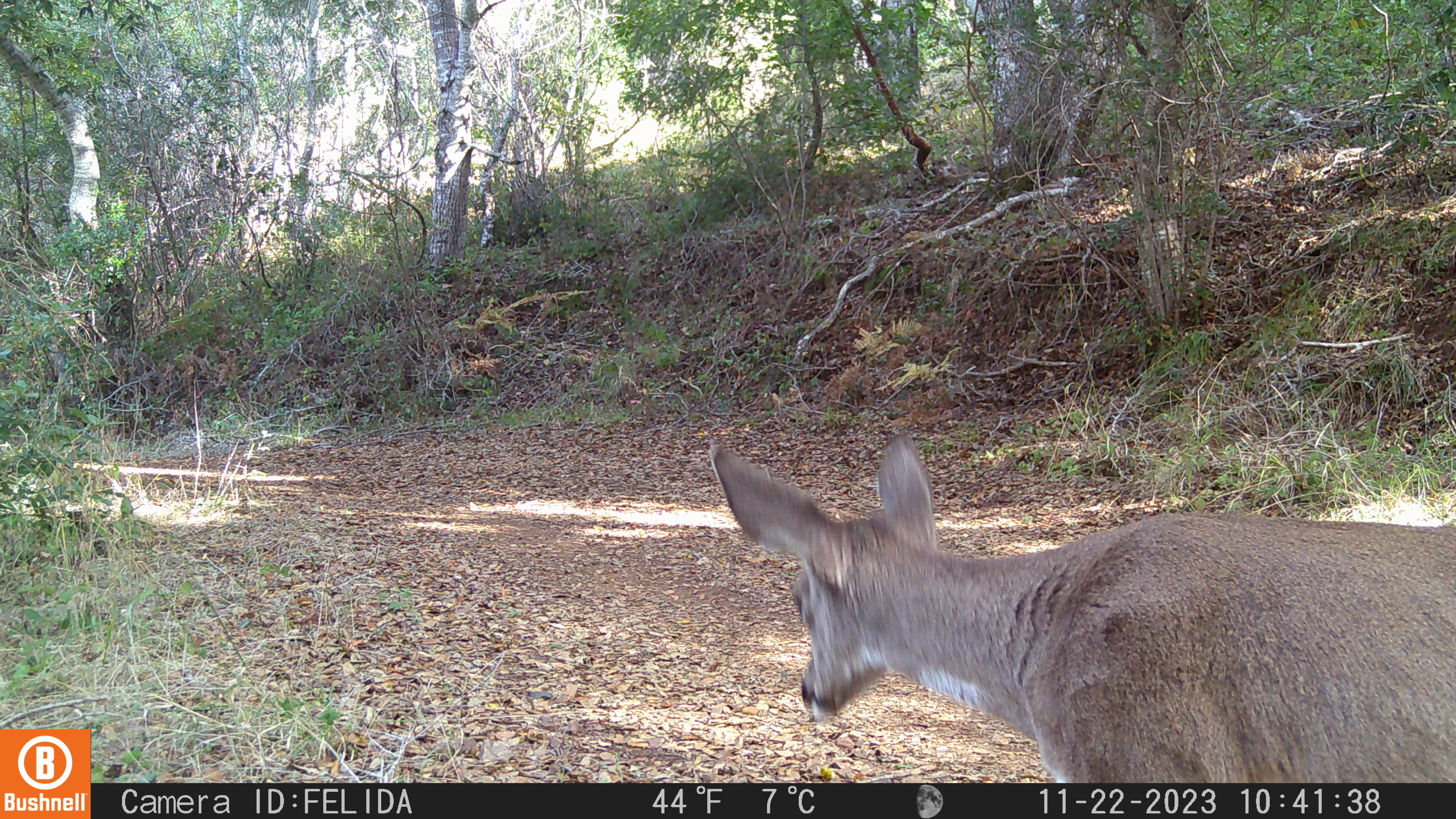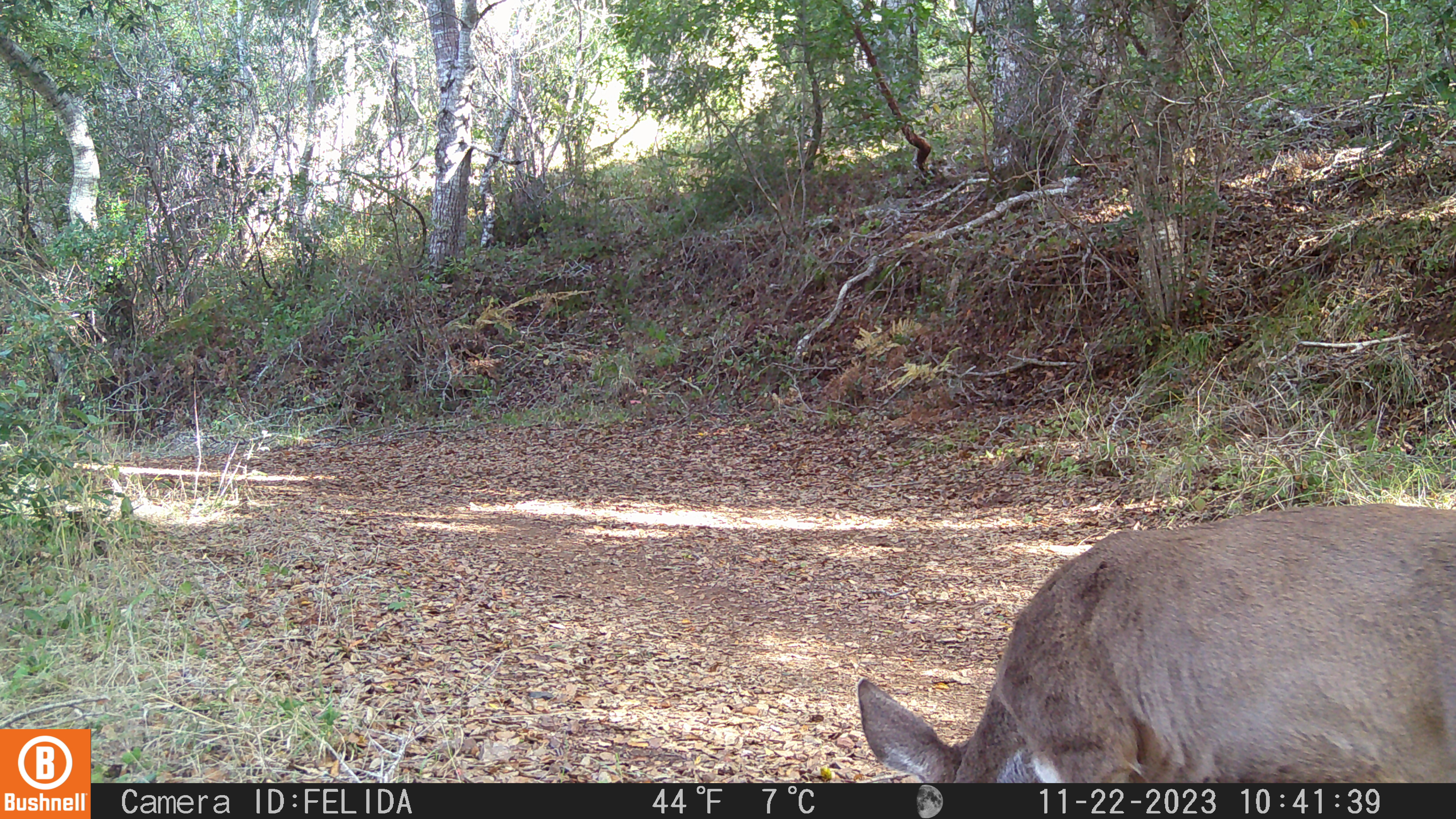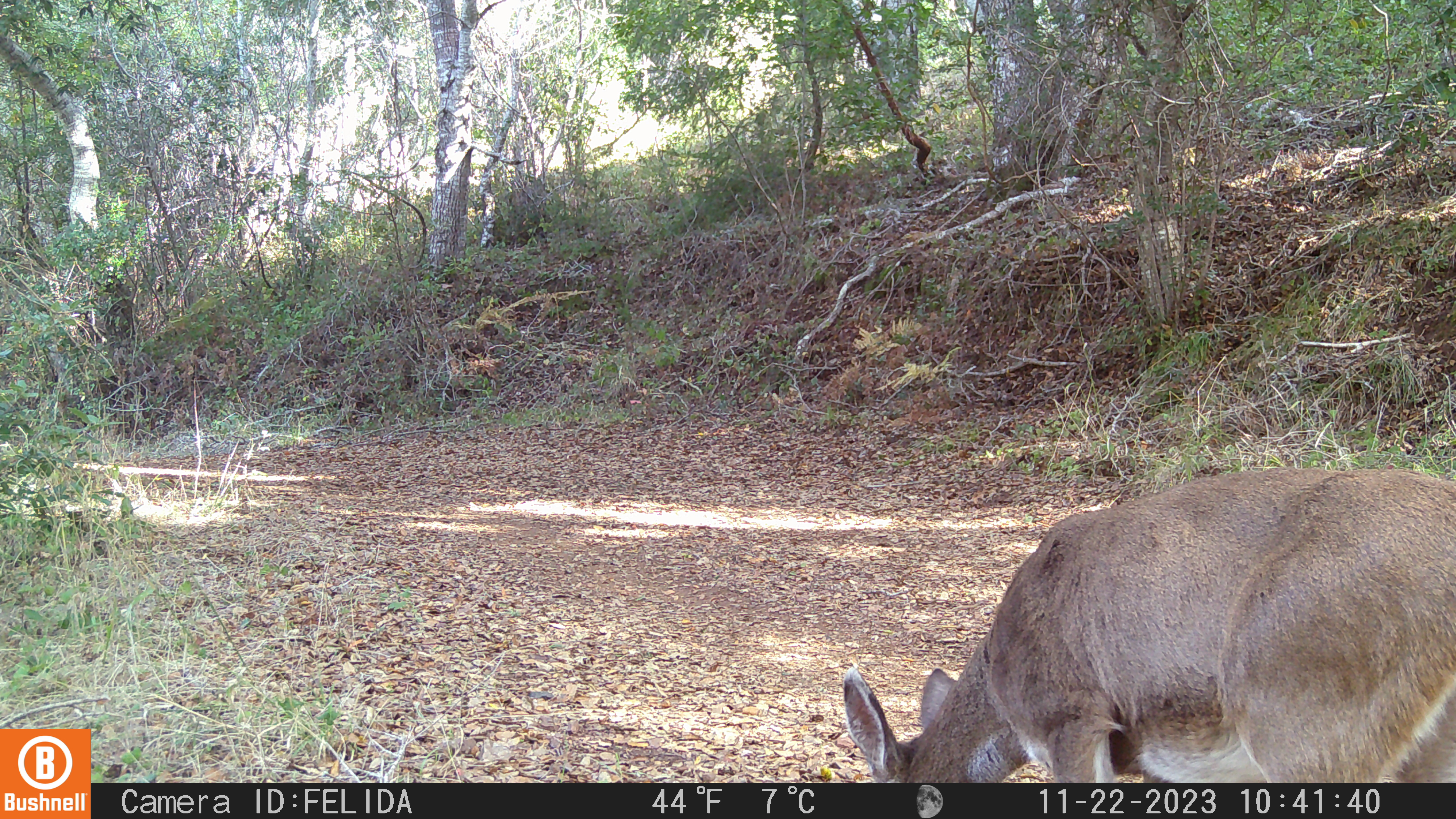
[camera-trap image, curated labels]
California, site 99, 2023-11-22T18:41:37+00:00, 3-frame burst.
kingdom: Animalia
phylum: Chordata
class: Mammalia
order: Artiodactyla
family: Cervidae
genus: Odocoileus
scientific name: Odocoileus hemionus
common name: mule deer